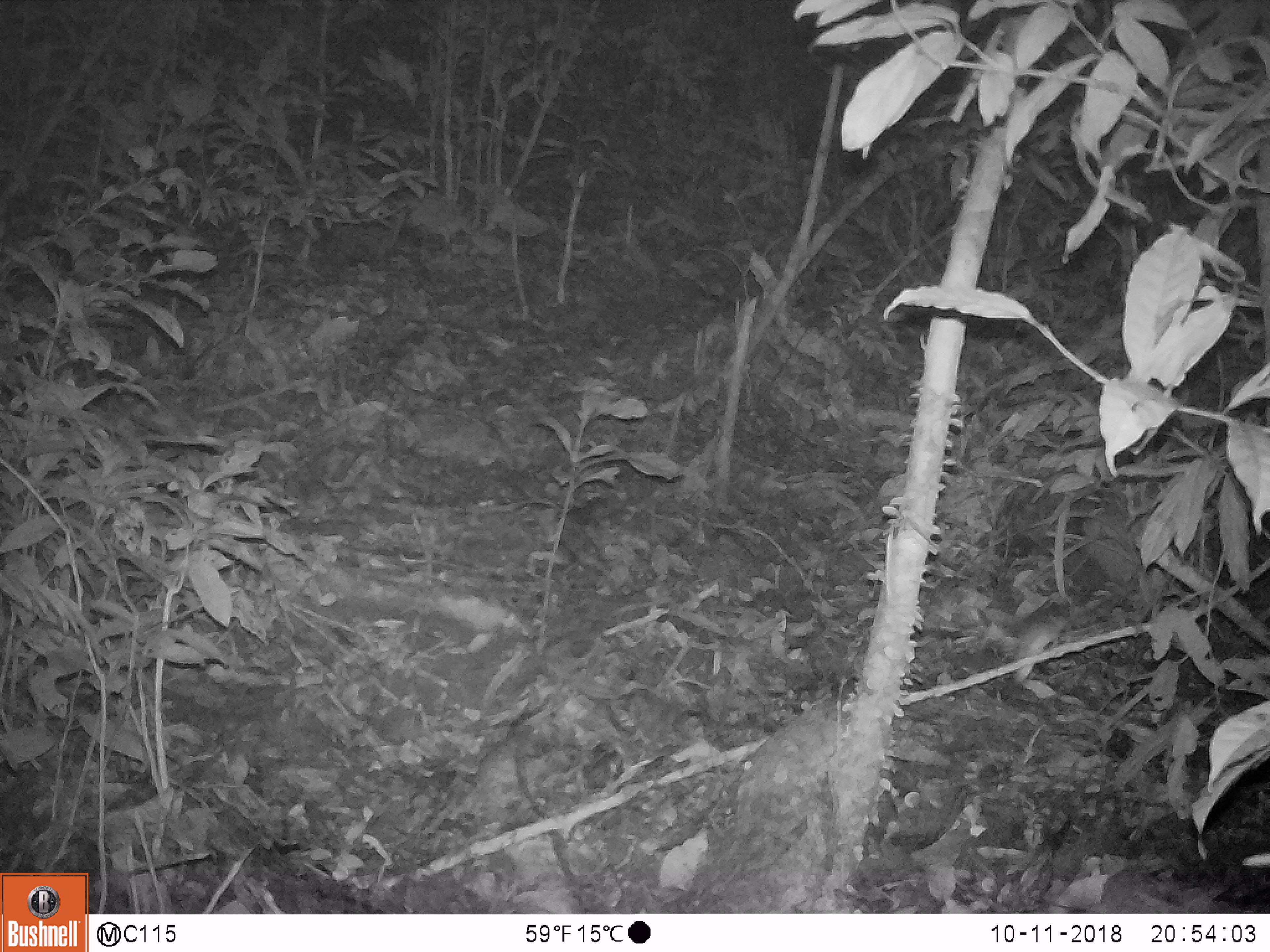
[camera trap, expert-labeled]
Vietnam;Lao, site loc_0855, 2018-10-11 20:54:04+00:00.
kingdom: Animalia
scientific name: Animalia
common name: animal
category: unidentified small animal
Unidentified small animal (animal) (Animalia). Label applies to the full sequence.